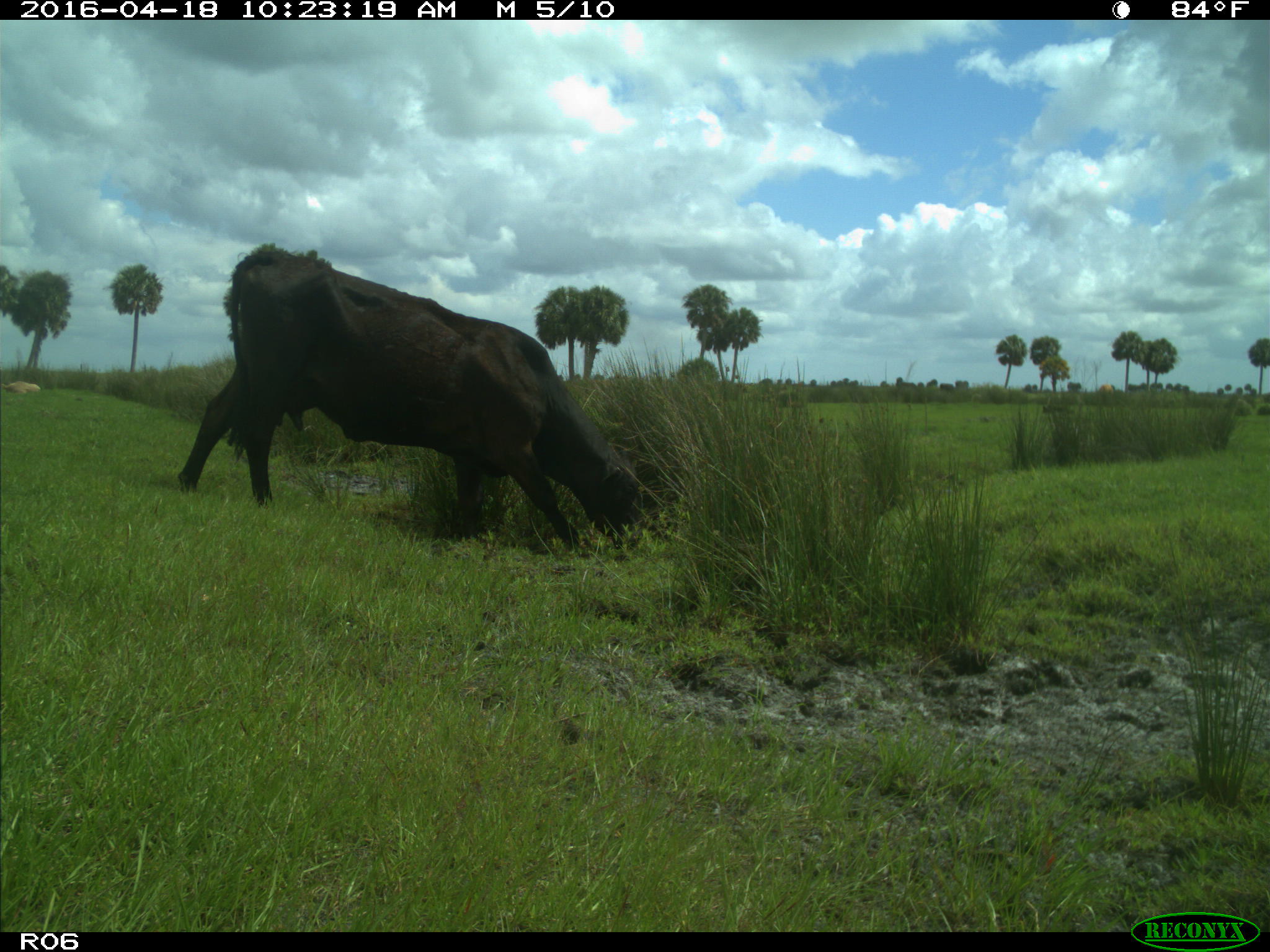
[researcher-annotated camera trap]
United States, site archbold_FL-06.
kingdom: Animalia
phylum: Chordata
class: Mammalia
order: Artiodactyla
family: Bovidae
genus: Bos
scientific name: Bos taurus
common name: domestic cow